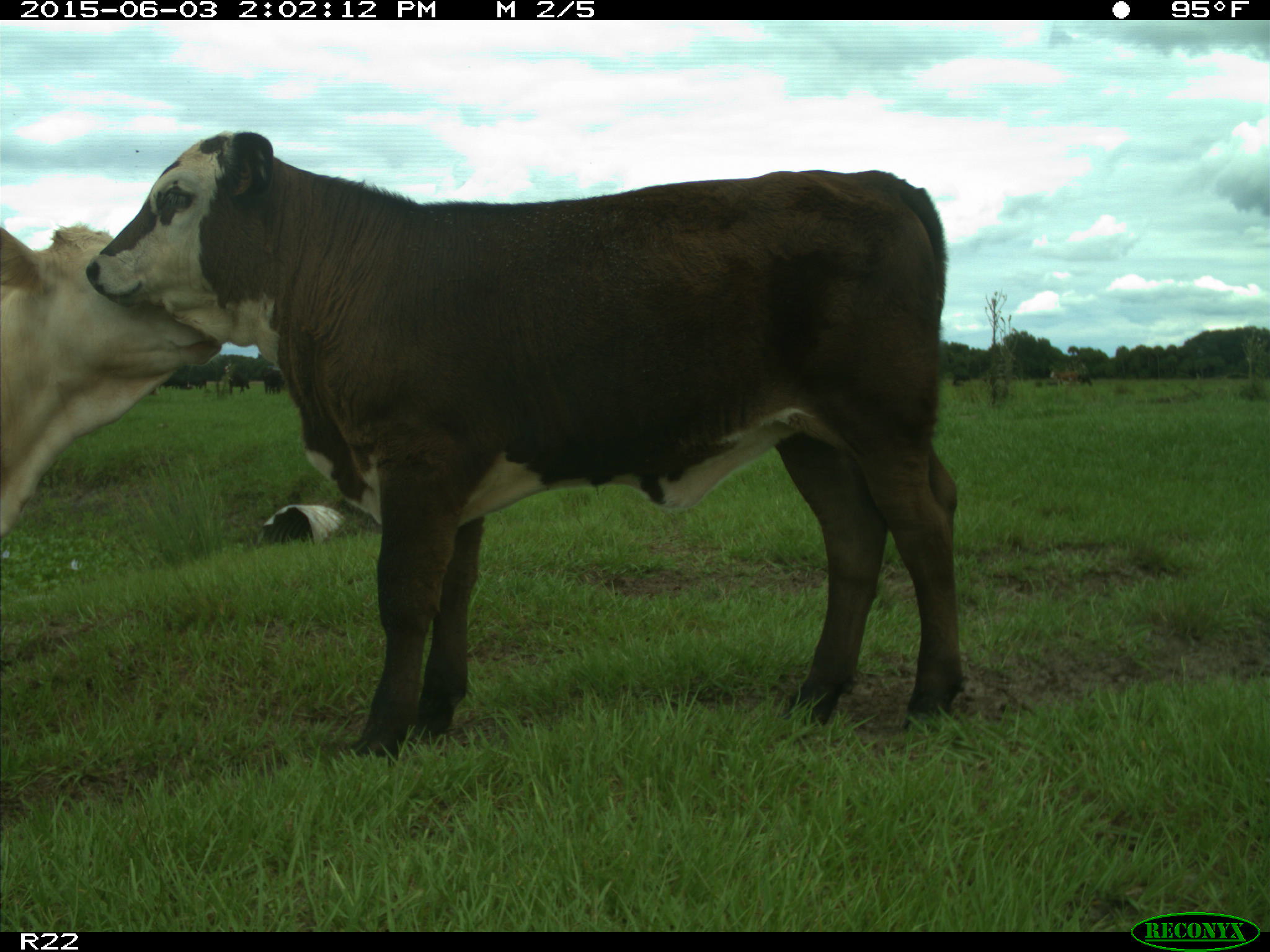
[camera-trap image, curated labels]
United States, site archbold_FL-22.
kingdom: Animalia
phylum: Chordata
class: Mammalia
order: Artiodactyla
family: Bovidae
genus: Bos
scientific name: Bos taurus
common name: domestic cow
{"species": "Bos taurus (domestic cow)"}